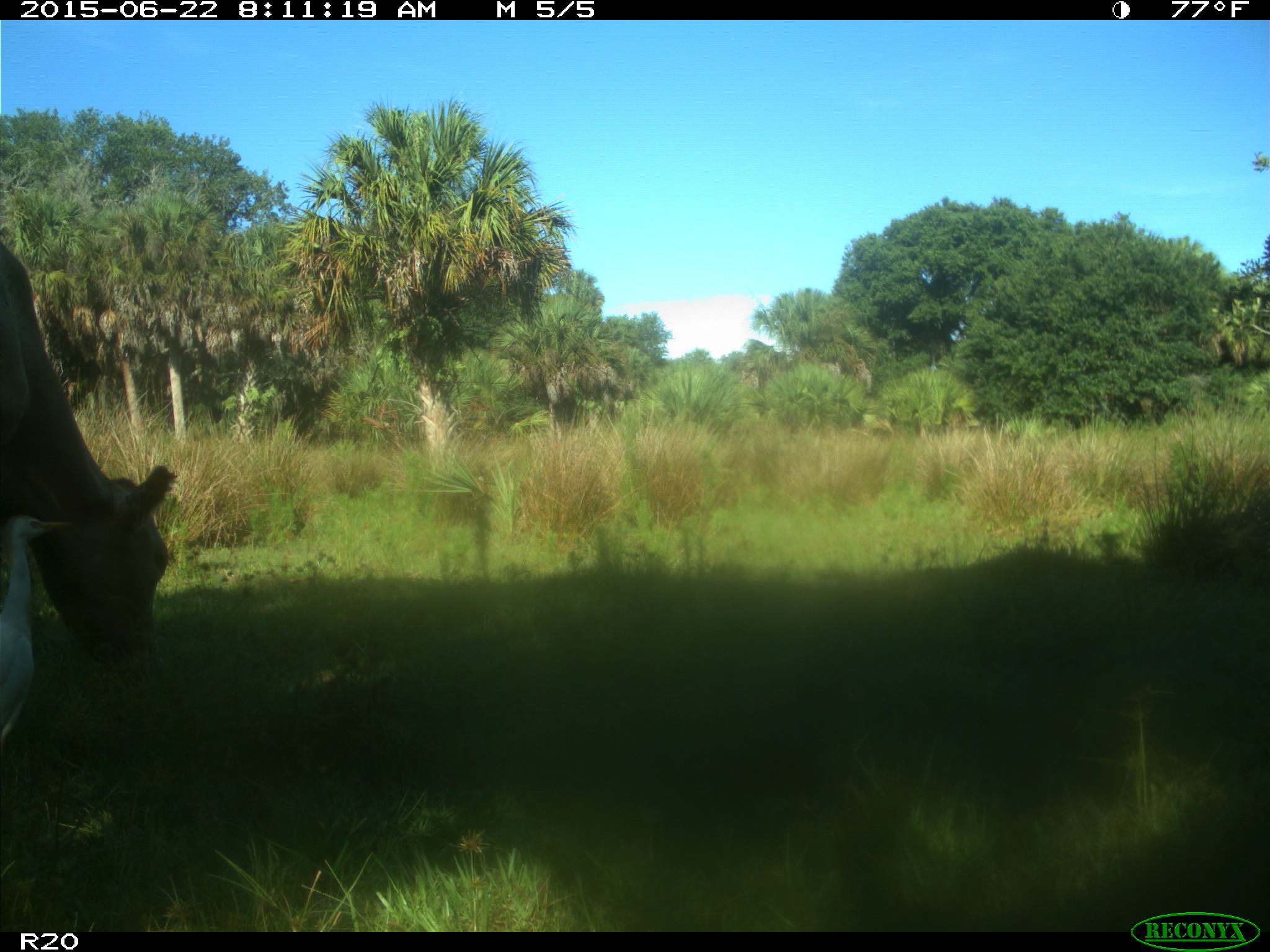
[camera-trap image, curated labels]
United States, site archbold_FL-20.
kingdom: Animalia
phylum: Chordata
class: Mammalia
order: Artiodactyla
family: Bovidae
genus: Bos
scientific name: Bos taurus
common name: domestic cow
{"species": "Bos taurus (domestic cow)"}